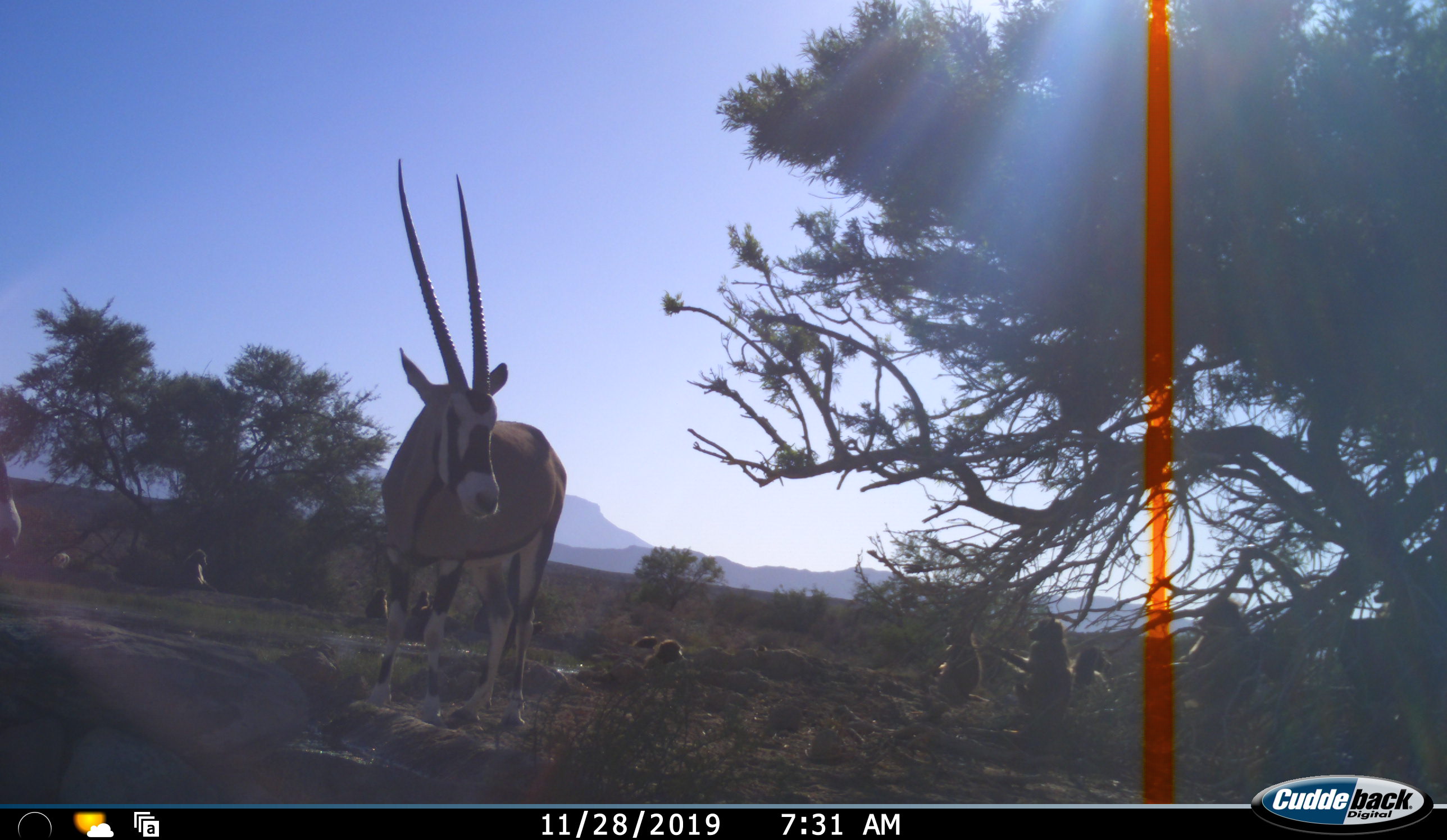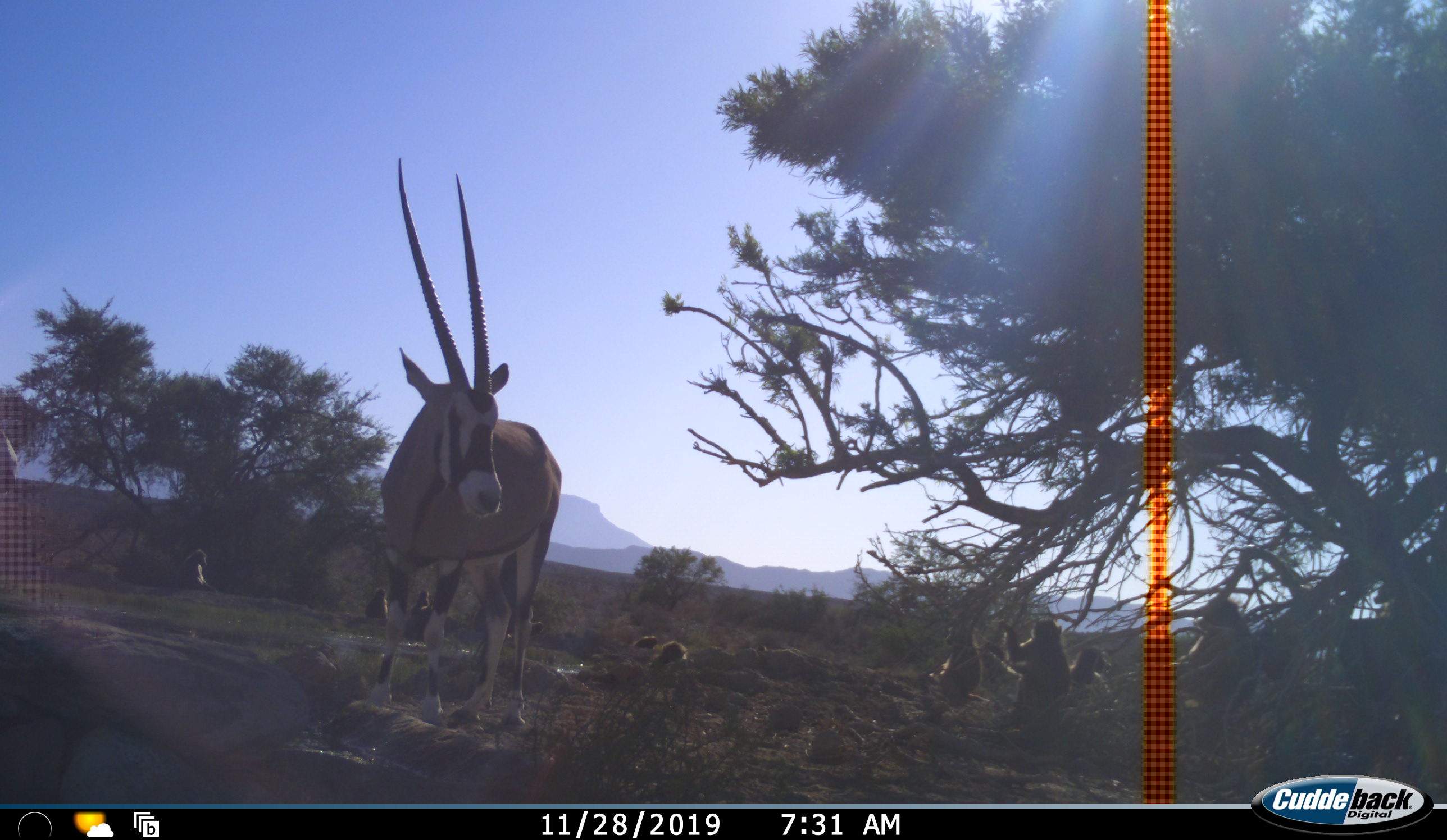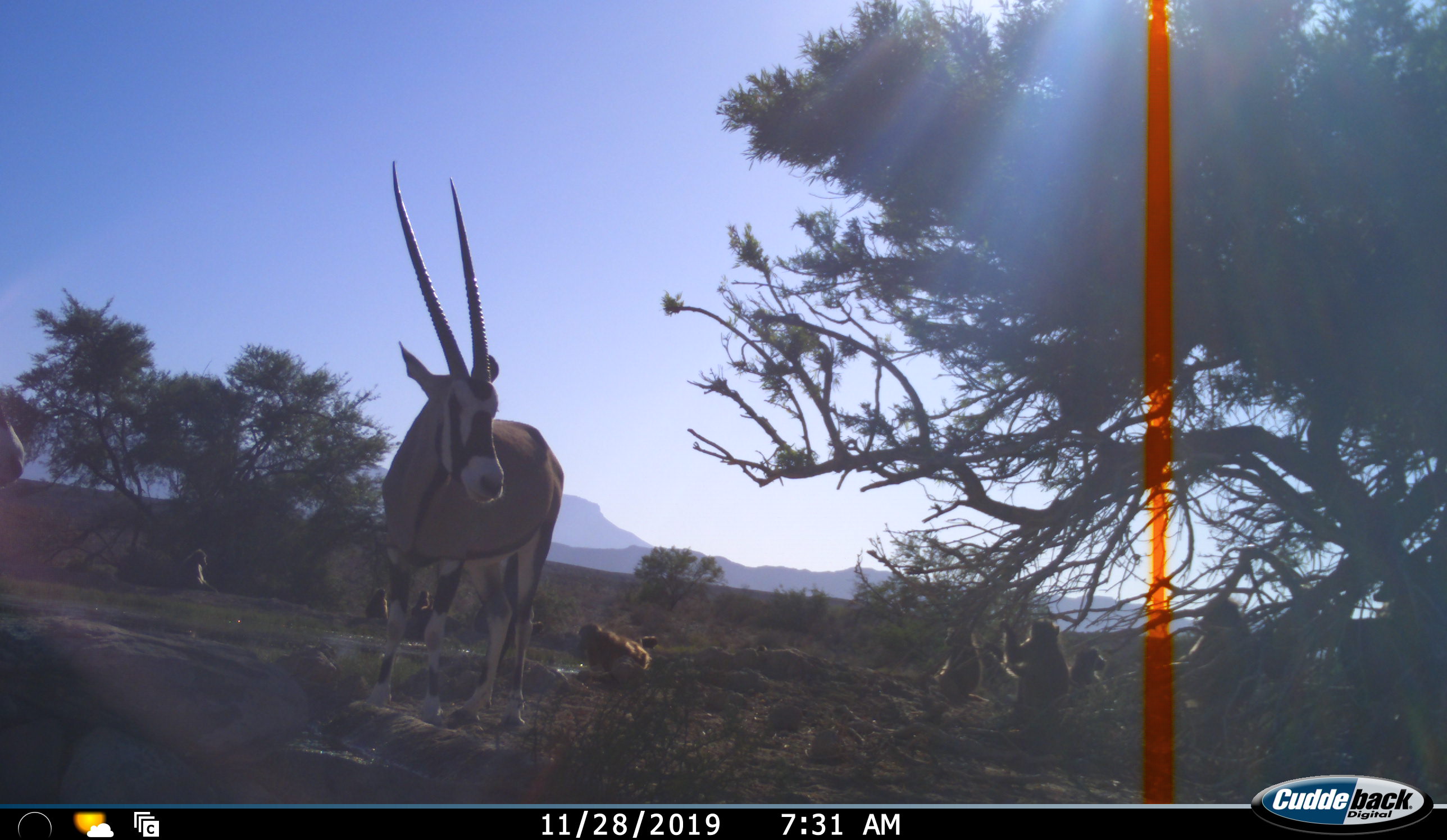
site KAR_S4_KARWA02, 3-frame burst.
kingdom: Animalia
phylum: Chordata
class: Mammalia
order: Primates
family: Cercopithecidae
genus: Papio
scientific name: Papio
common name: baboon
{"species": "baboon (Papio)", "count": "10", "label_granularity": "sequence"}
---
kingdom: Animalia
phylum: Chordata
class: Mammalia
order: Artiodactyla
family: Bovidae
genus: Oryx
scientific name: Oryx gazella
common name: gemsbok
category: oryx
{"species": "oryx (gemsbok) (Oryx gazella)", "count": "2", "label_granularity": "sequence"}